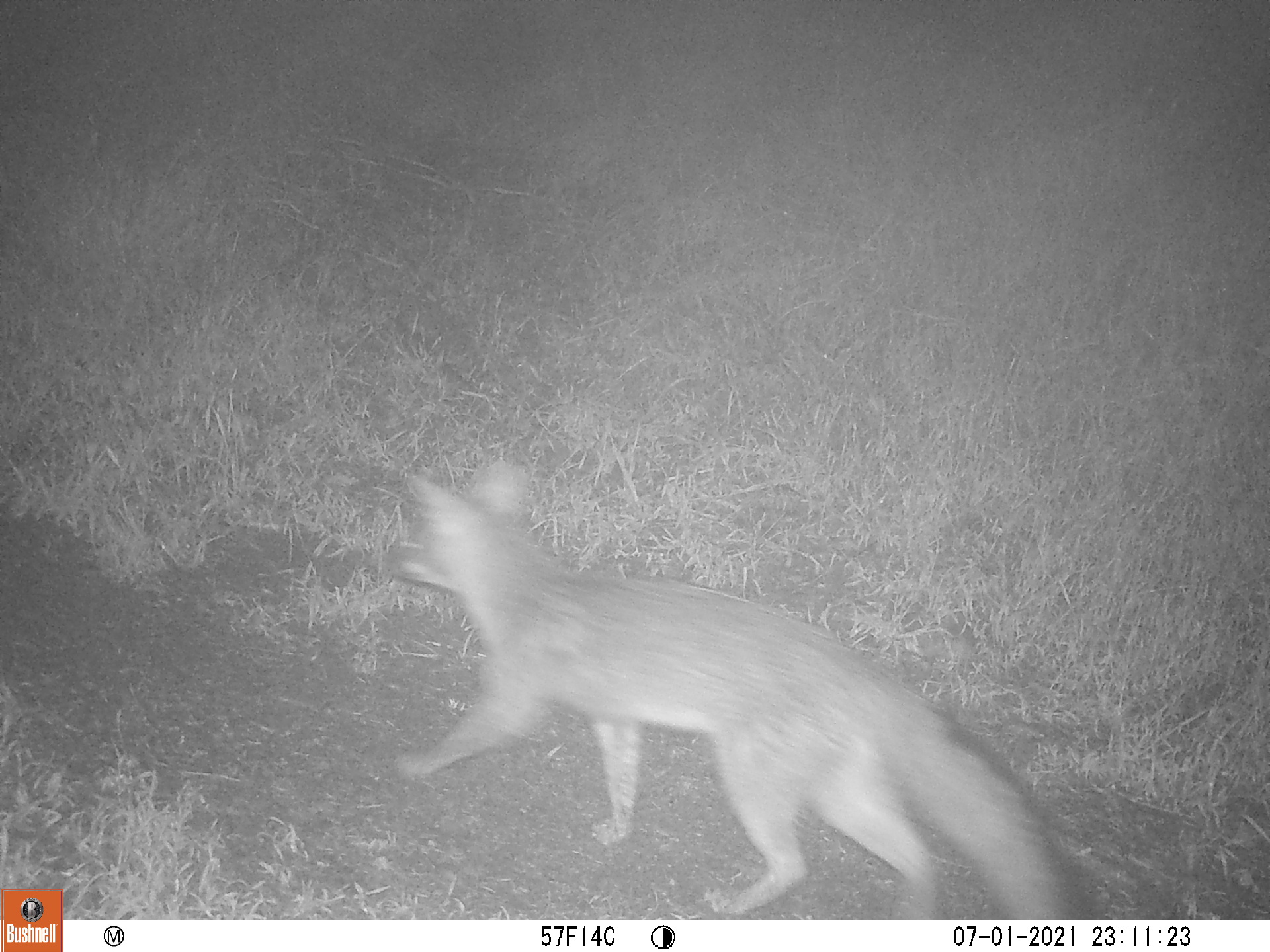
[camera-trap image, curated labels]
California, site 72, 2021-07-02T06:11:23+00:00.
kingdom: Animalia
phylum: Chordata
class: Mammalia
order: Carnivora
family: Canidae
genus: Urocyon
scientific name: Urocyon cinereoargenteus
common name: gray fox